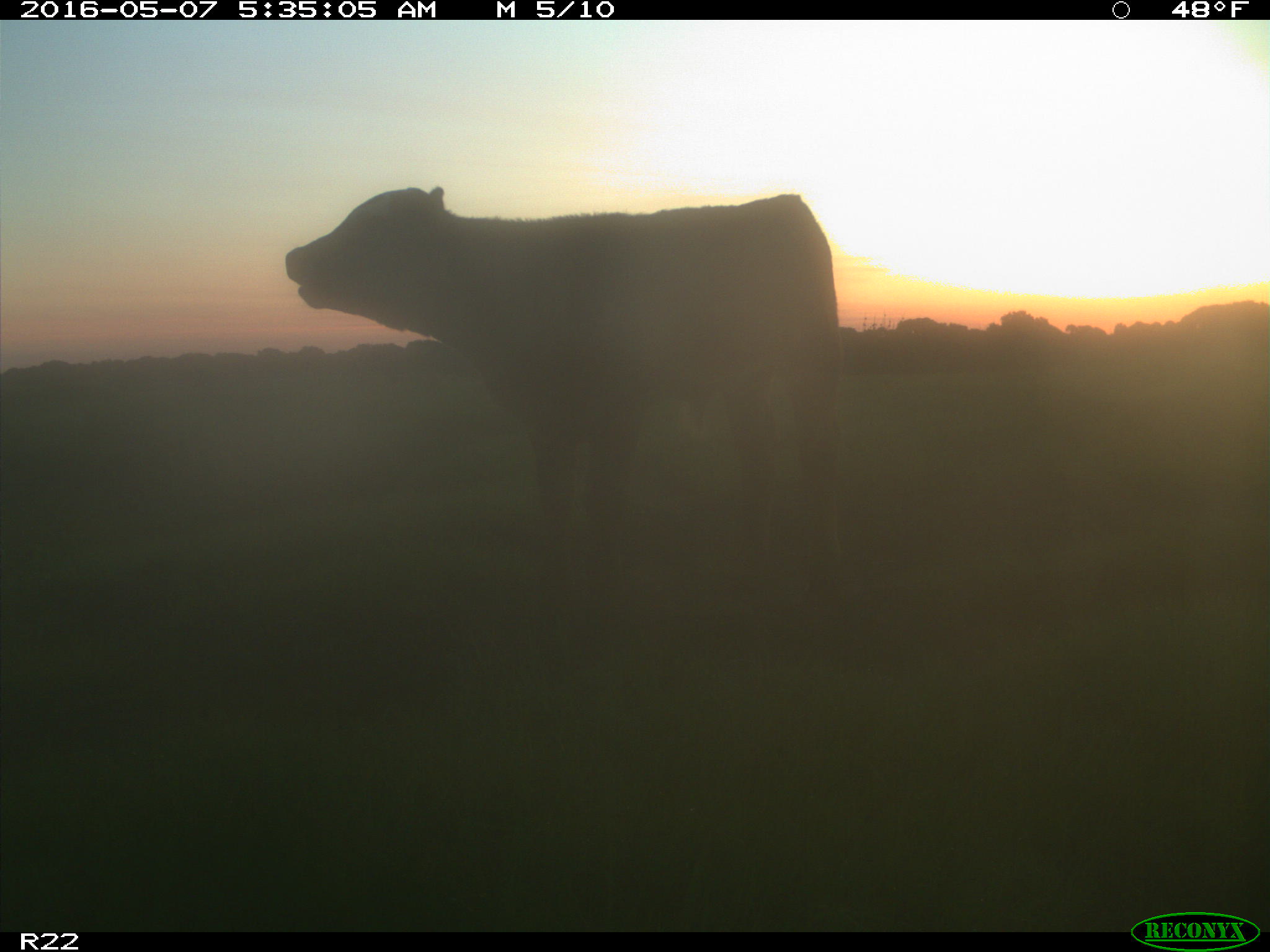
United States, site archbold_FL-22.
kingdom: Animalia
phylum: Chordata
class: Mammalia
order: Artiodactyla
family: Bovidae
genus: Bos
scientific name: Bos taurus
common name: domestic cow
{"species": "Bos taurus (domestic cow)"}